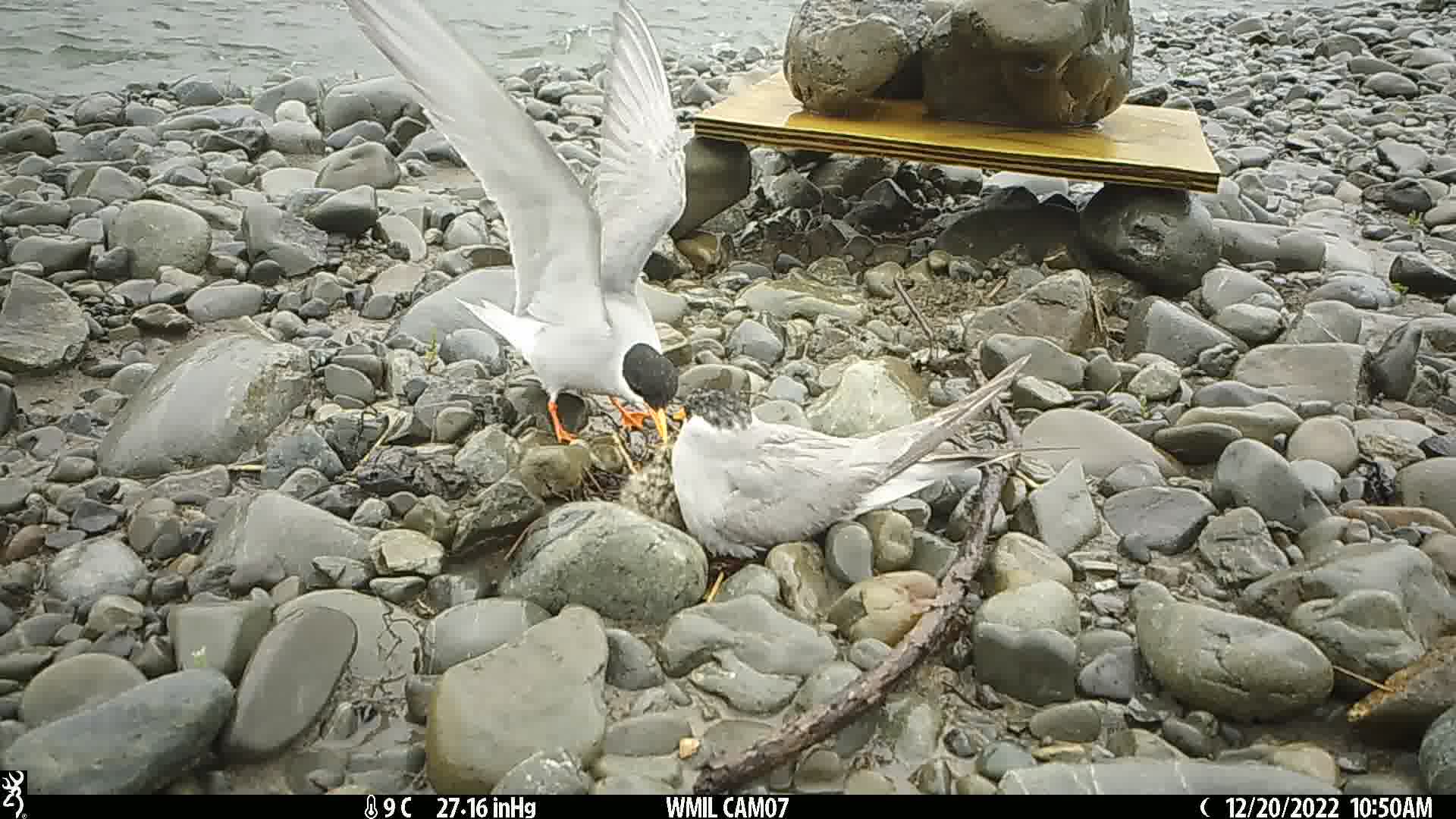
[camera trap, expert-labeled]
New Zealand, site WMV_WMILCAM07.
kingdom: Animalia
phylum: Chordata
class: Aves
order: Charadriiformes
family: Laridae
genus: Chlidonias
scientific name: Chlidonias albostriatus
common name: black-fronted tern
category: black fronted tern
Black fronted tern (black-fronted tern) (Chlidonias albostriatus).